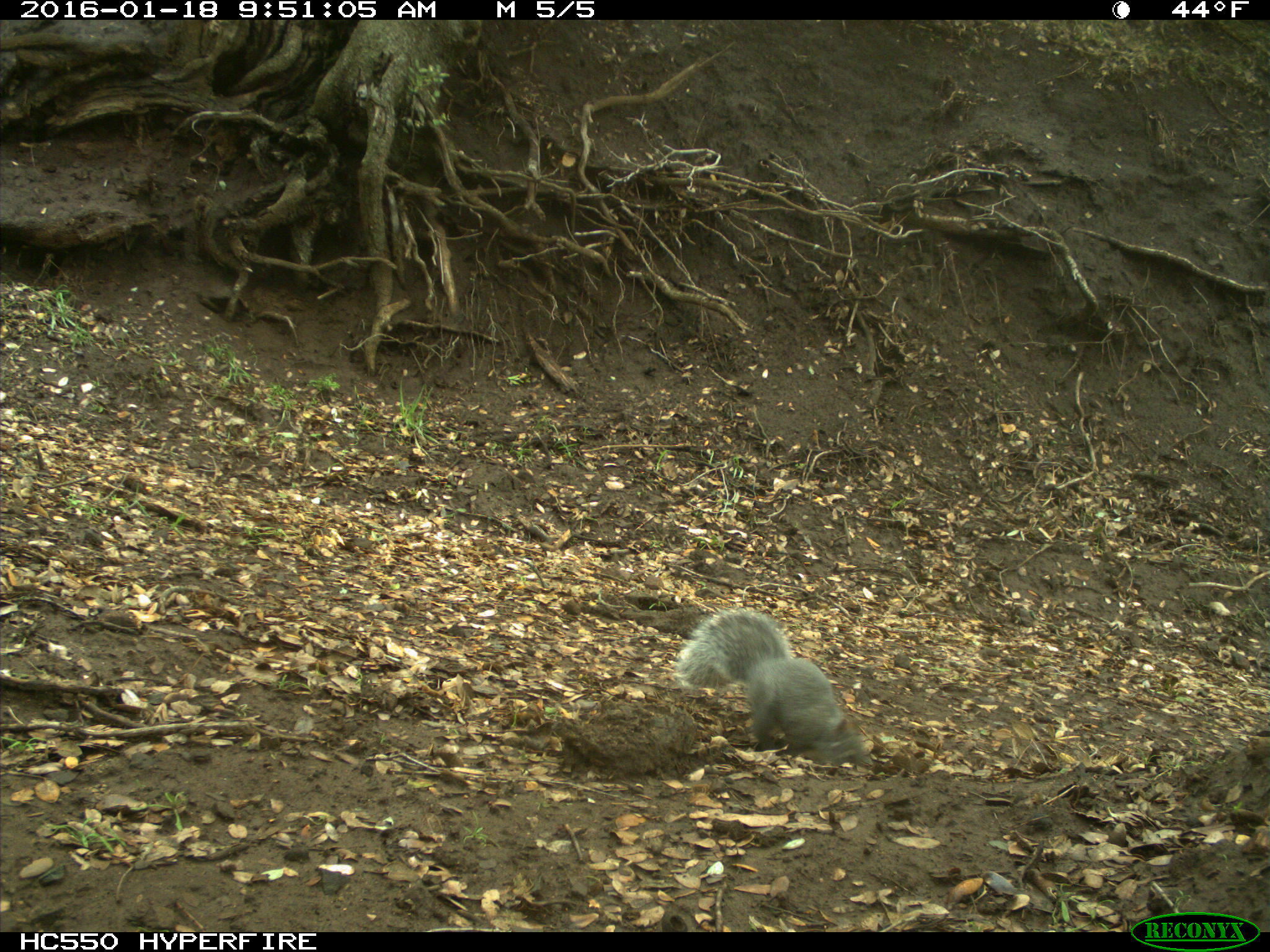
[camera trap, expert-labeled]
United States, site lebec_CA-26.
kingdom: Animalia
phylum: Chordata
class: Mammalia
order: Rodentia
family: Sciuridae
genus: Sciurus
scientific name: Sciurus carolinensis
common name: eastern gray squirrel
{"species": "Sciurus carolinensis (eastern gray squirrel)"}